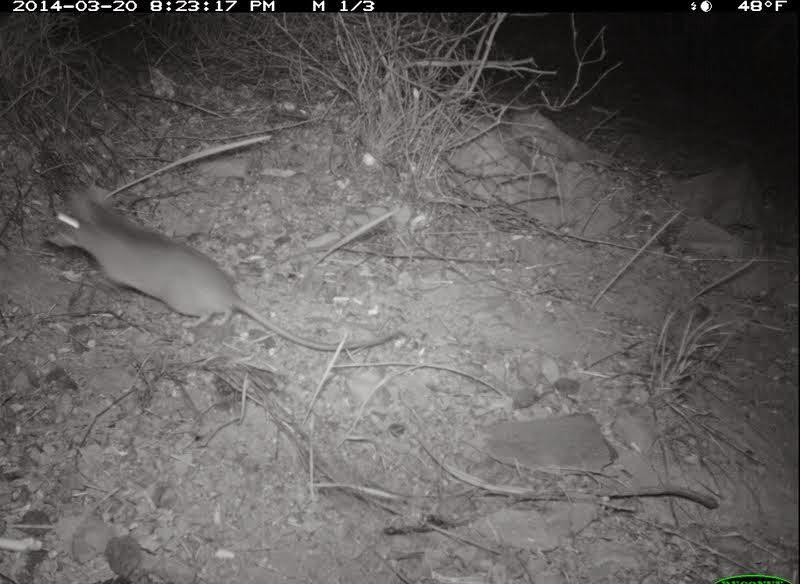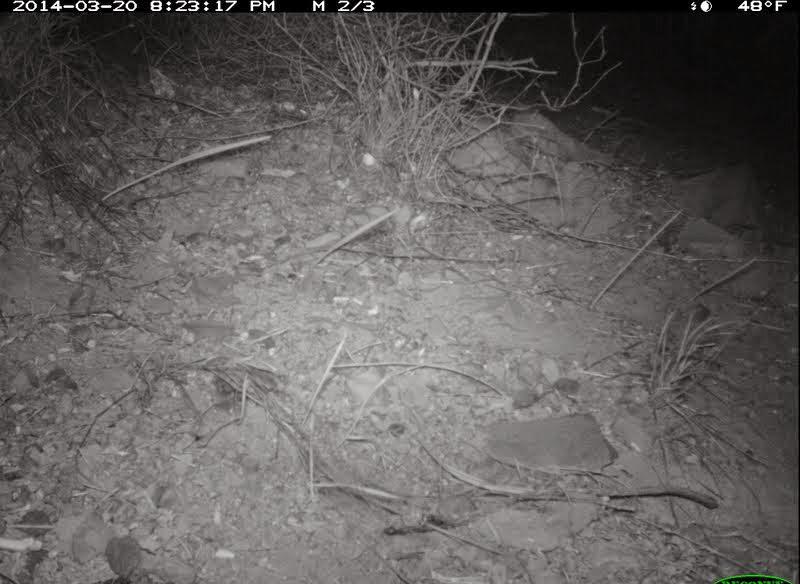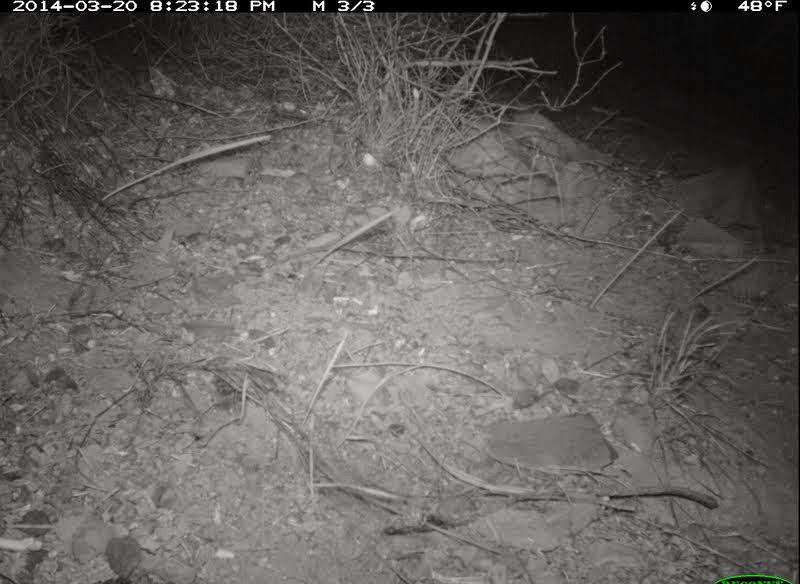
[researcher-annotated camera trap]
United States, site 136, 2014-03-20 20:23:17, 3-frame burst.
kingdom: Animalia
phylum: Chordata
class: Mammalia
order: Rodentia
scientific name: Rodentia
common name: rodent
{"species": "rodent (Rodentia)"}